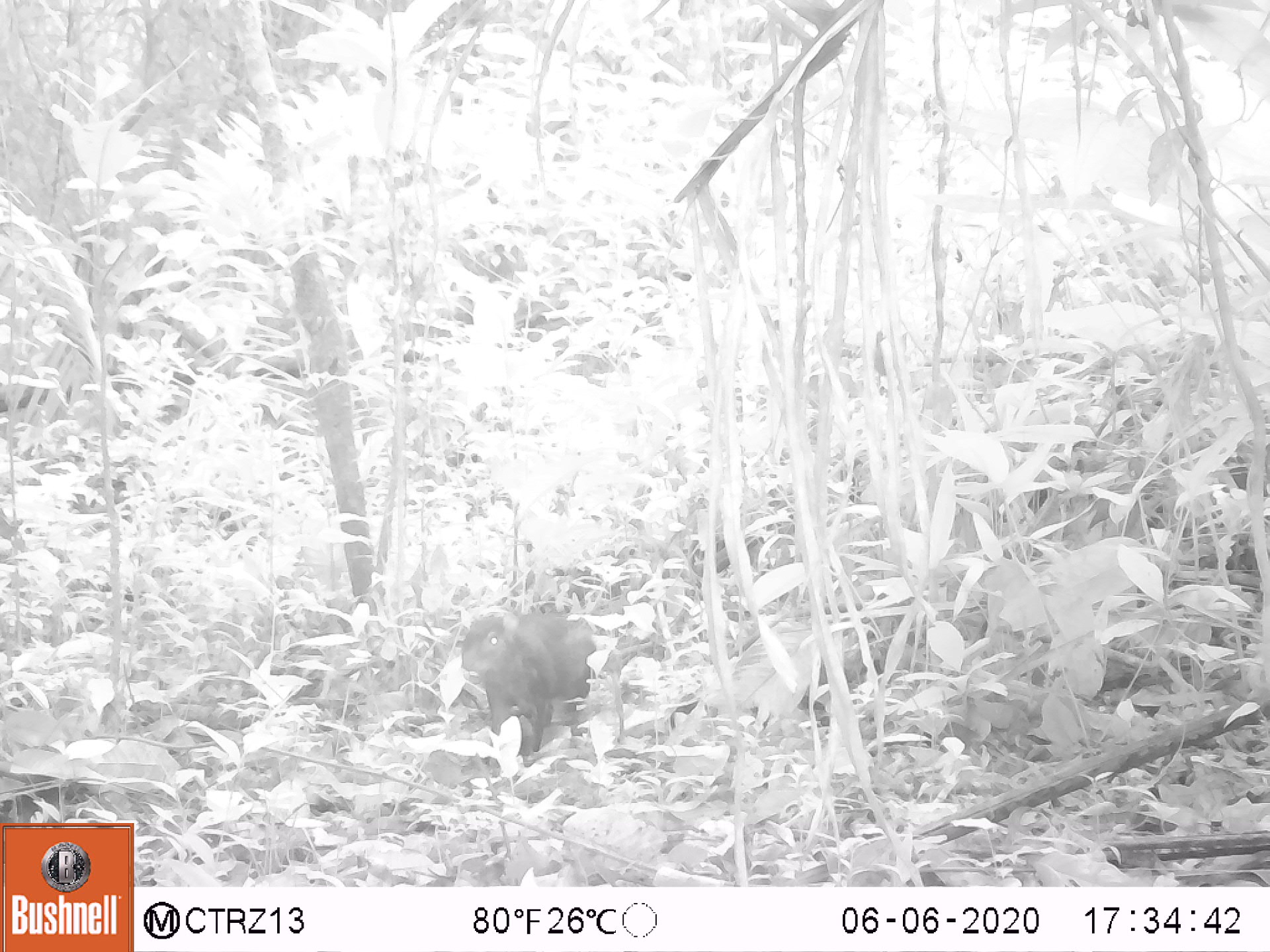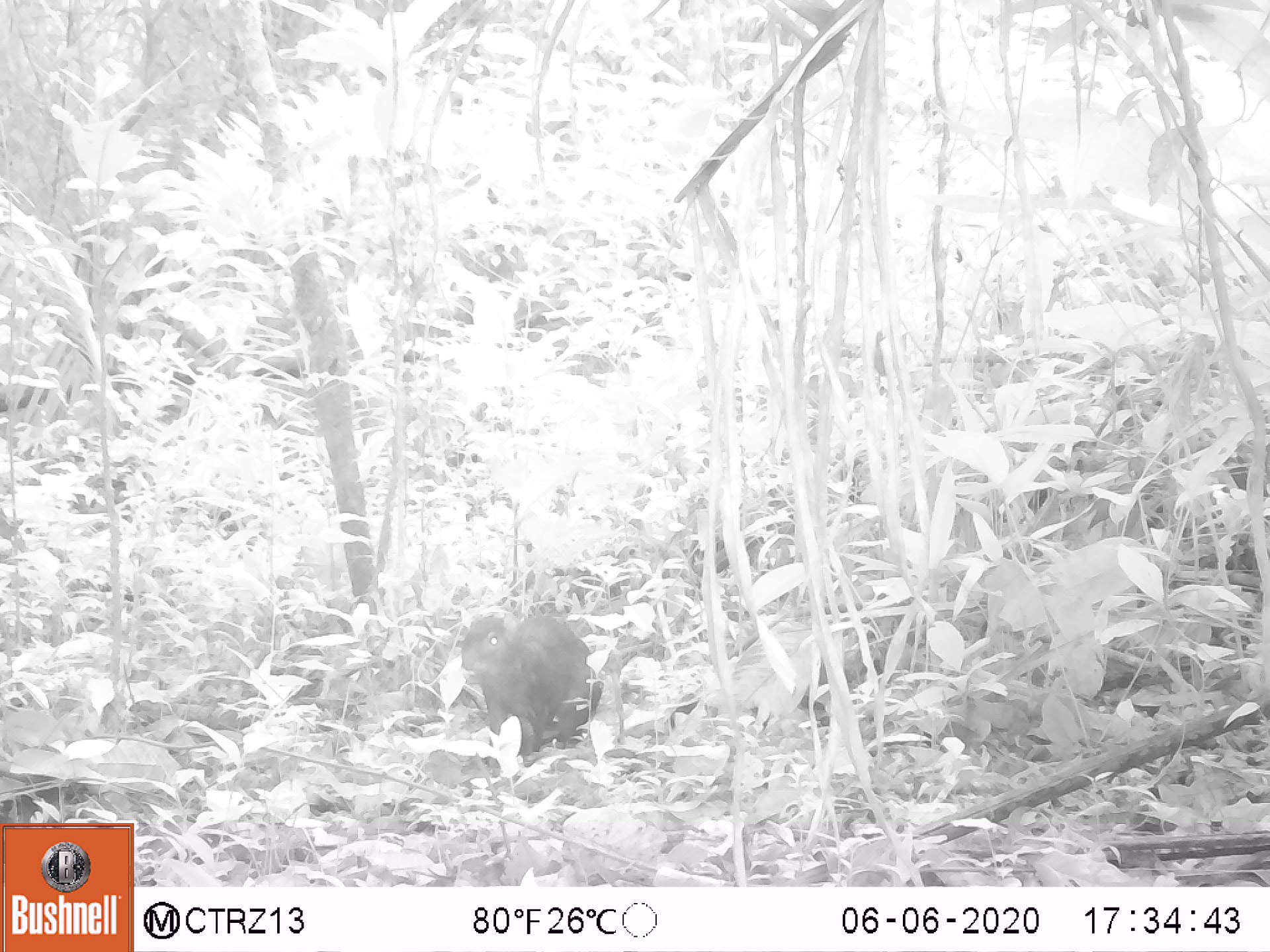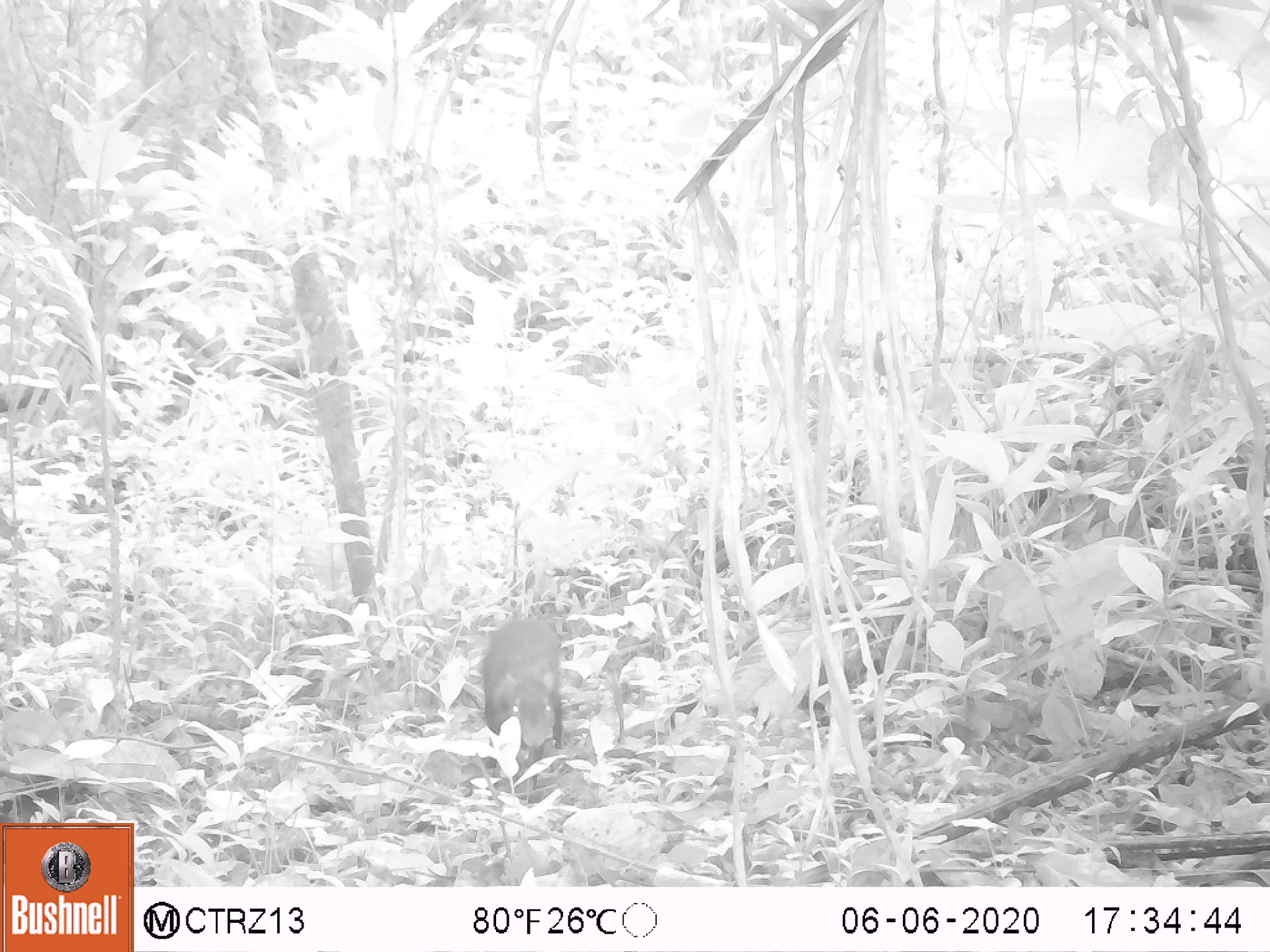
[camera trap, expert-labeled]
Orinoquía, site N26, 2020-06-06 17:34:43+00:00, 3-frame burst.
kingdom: Animalia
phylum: Chordata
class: Mammalia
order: Rodentia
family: Dasyproctidae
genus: Dasyprocta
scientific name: Dasyprocta fuliginosa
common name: black agouti